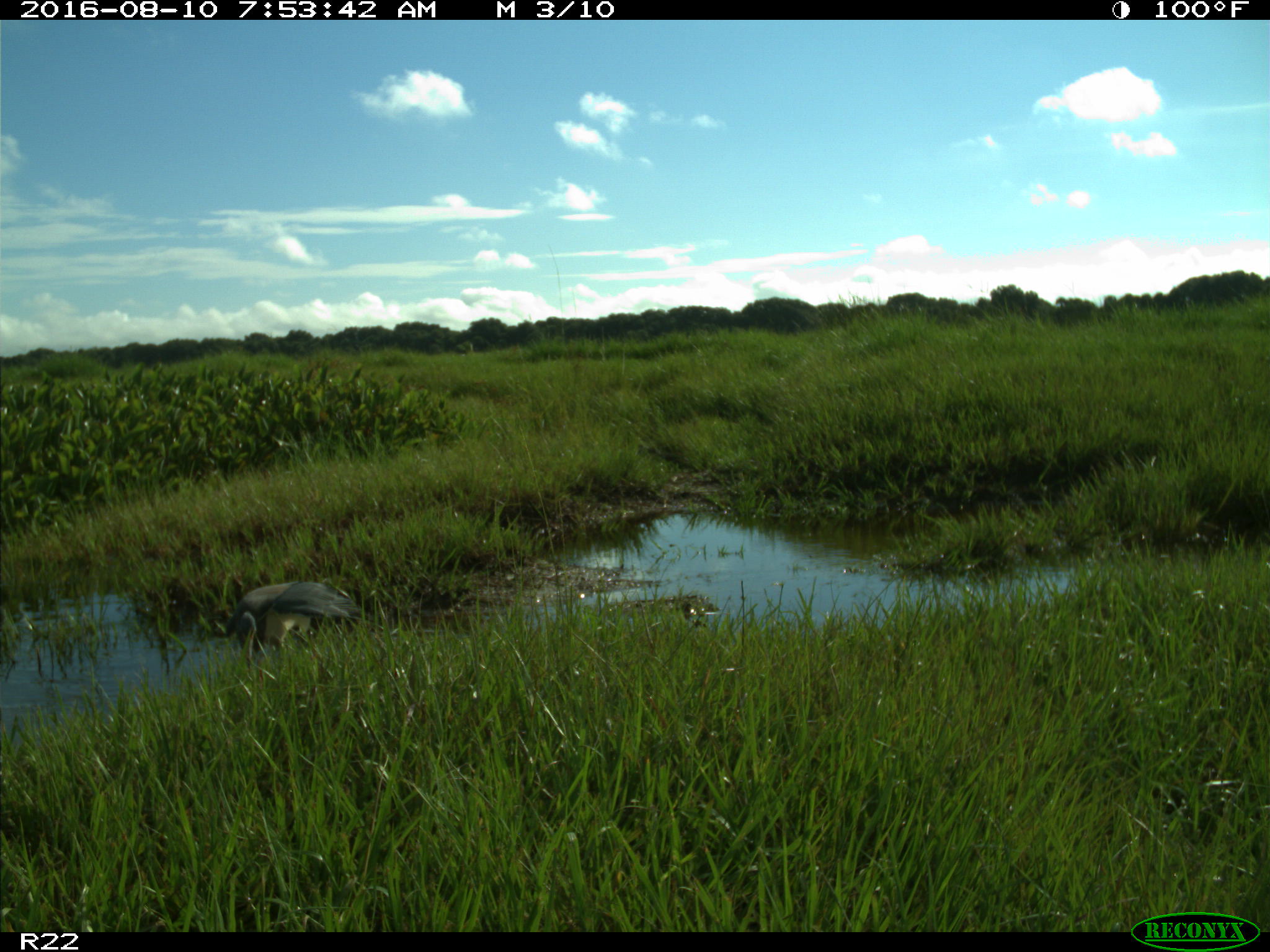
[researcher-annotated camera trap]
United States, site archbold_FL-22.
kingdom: Animalia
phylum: Chordata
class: Aves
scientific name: Aves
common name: birds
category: unidentified bird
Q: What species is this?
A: Unidentified bird (birds) (Aves).